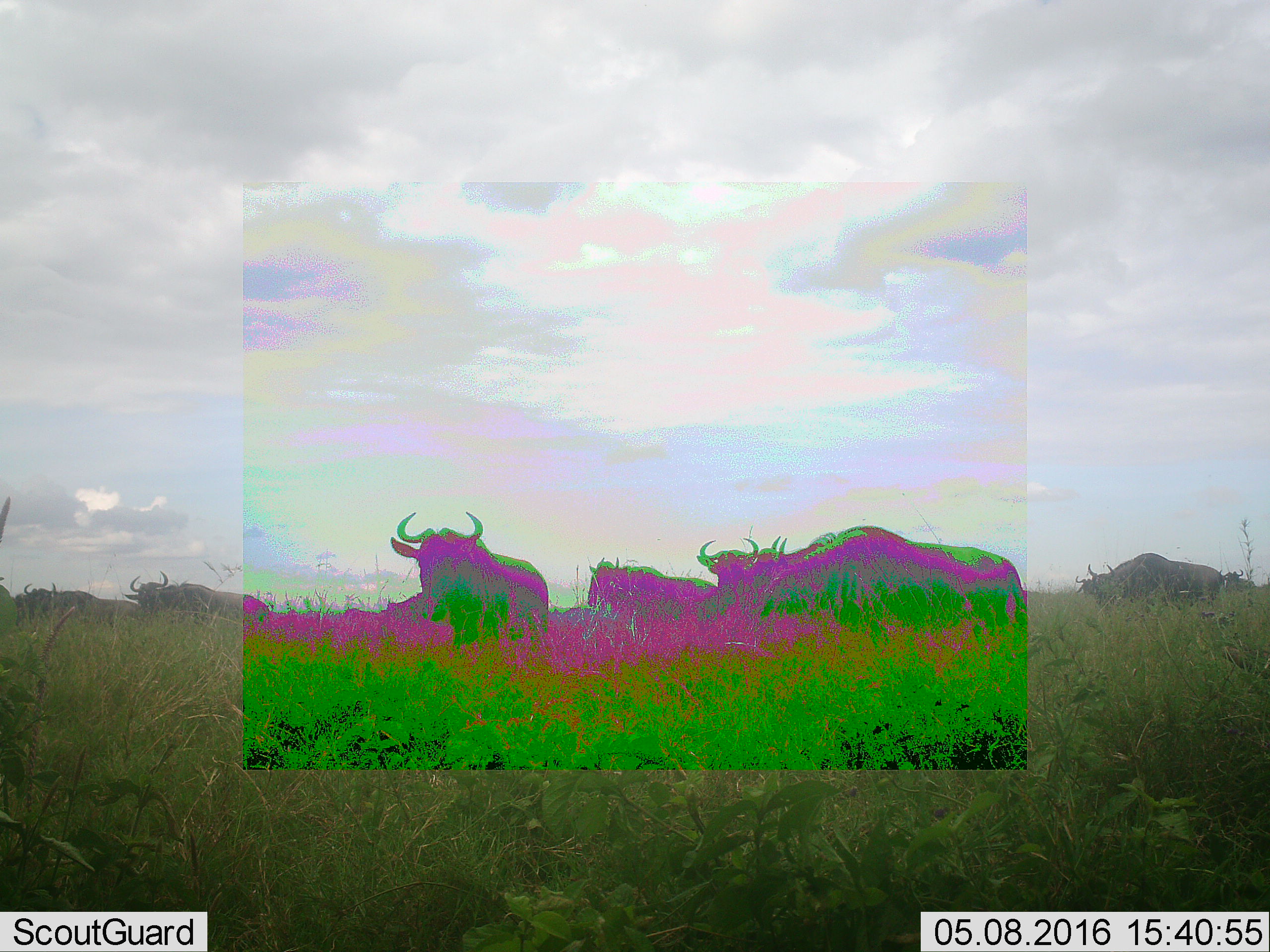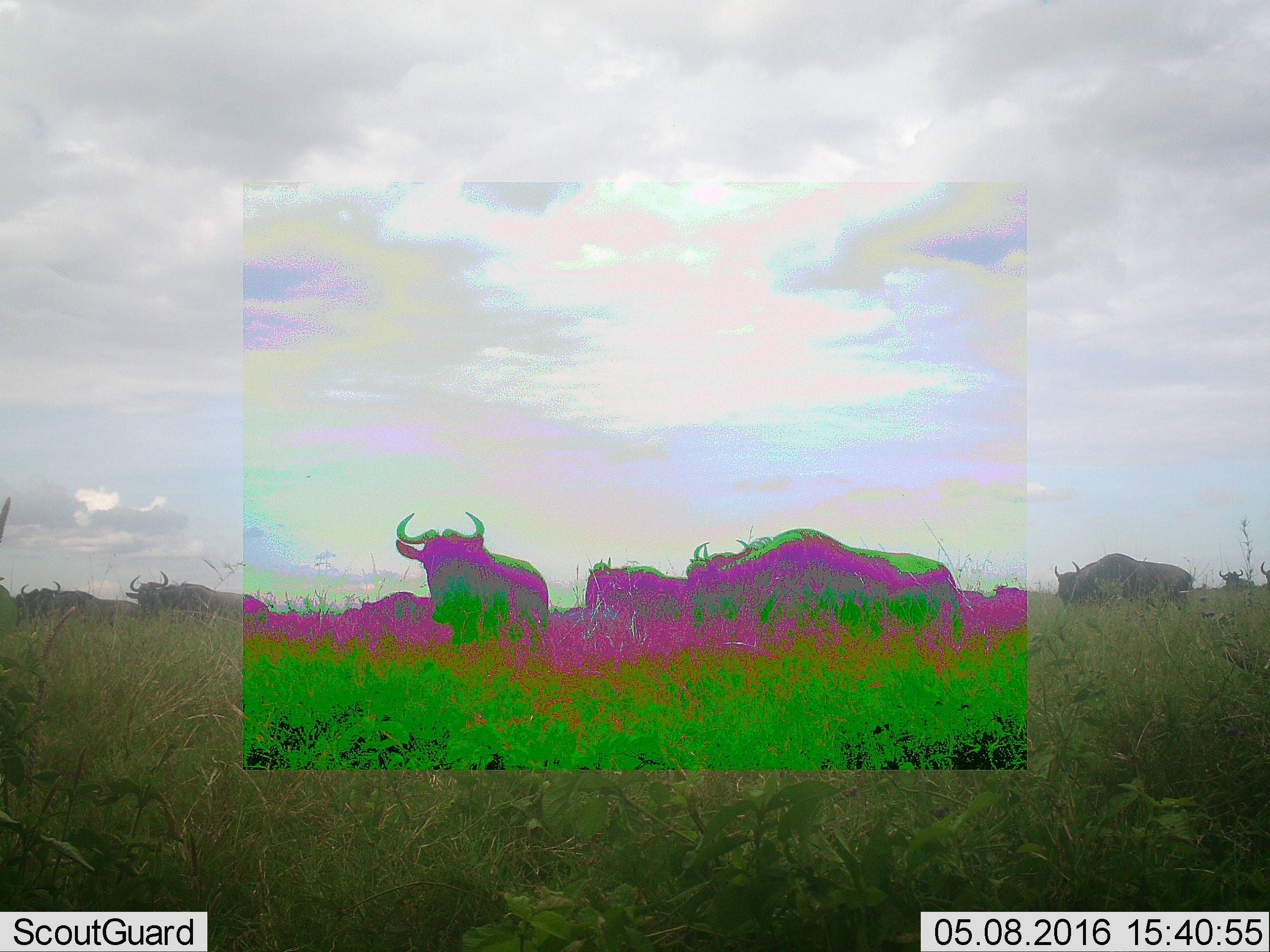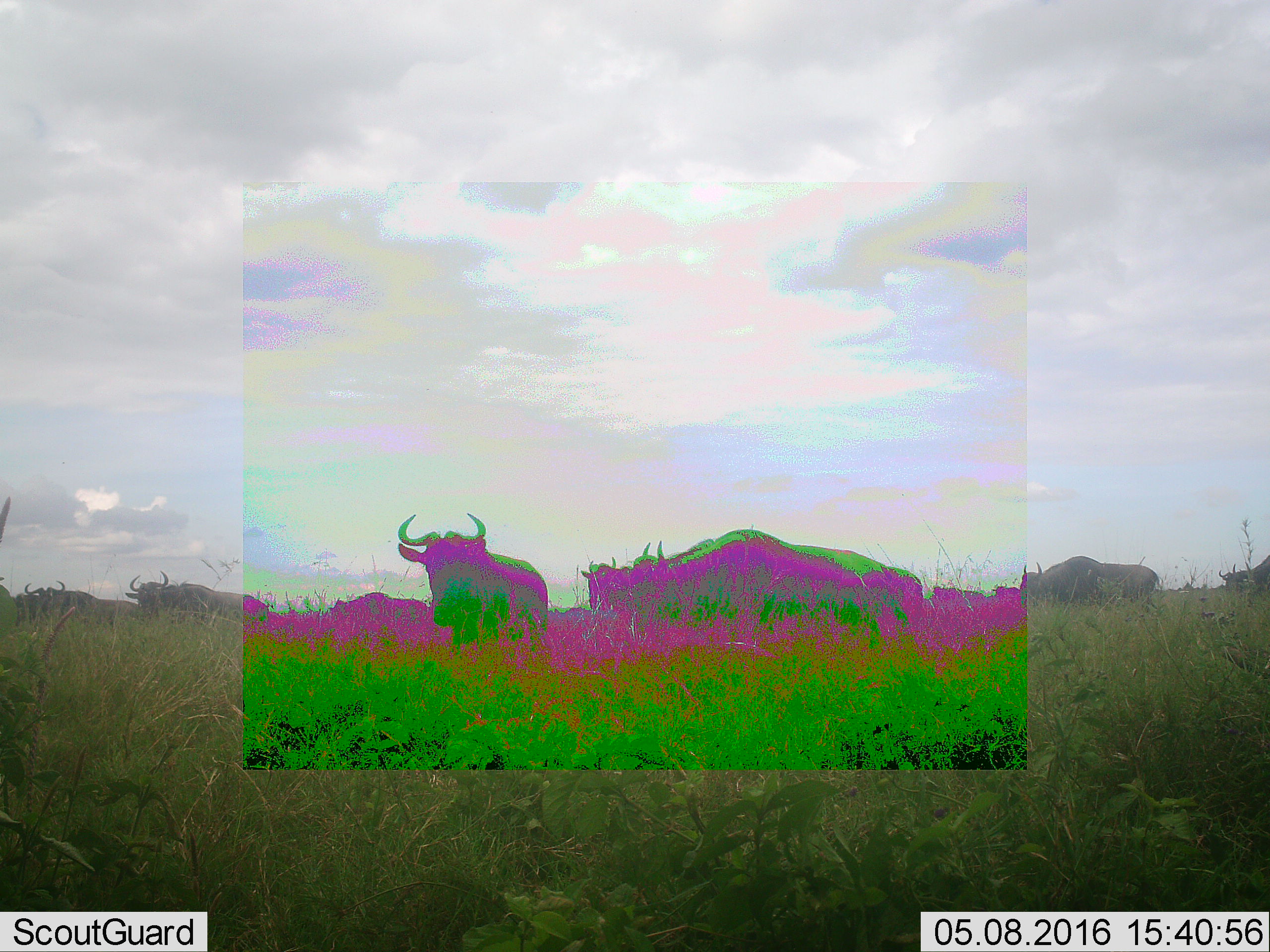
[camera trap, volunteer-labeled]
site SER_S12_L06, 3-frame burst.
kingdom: Animalia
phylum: Chordata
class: Mammalia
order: Artiodactyla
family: Bovidae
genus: Connochaetes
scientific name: Connochaetes taurinus taurinus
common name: blue wildebeest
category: wildebeestblue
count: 11-50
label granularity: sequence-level